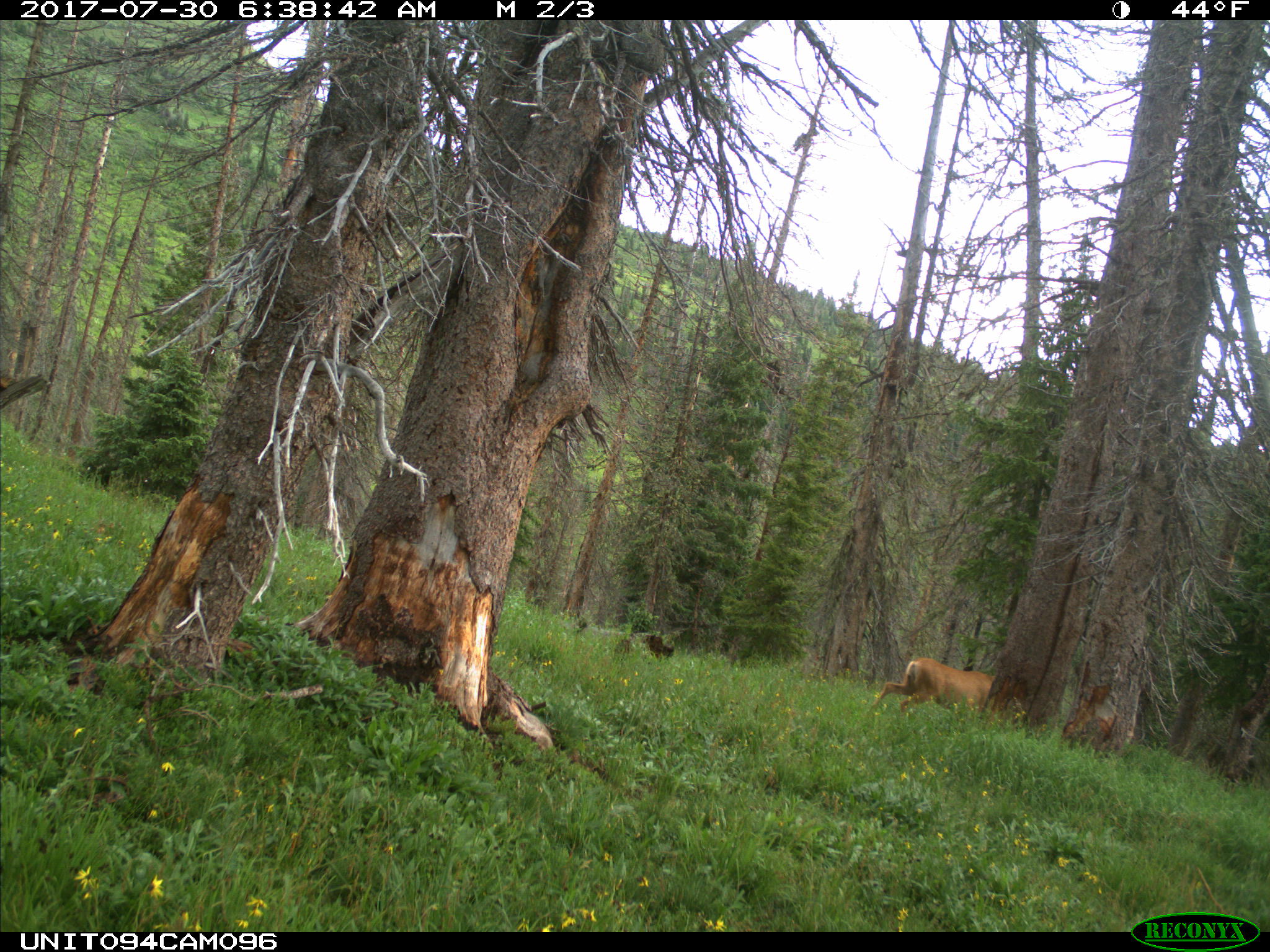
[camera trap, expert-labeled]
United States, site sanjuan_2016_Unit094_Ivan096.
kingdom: Animalia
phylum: Chordata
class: Mammalia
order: Artiodactyla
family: Cervidae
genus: Odocoileus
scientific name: Odocoileus hemionus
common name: mule deer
Odocoileus hemionus (mule deer).